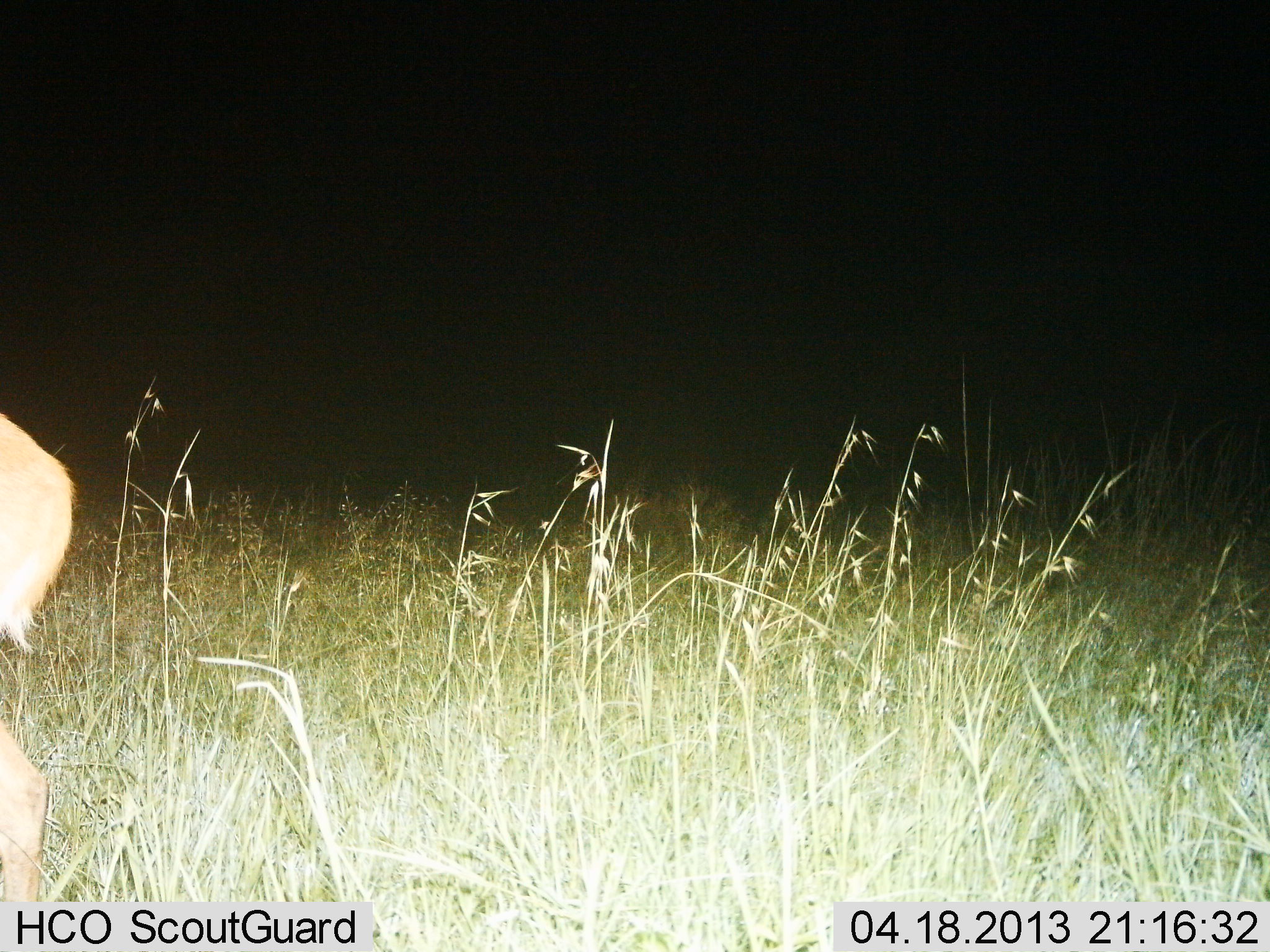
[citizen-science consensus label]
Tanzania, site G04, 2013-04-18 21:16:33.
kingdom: Animalia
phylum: Chordata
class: Mammalia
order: Artiodactyla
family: Bovidae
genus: Redunca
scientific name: Redunca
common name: reedbuck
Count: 1.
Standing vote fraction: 79%.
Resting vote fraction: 0%.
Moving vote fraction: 21%.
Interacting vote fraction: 0%.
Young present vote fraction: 0%.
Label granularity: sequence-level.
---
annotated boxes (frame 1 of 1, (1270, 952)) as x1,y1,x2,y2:
animal: 0,415,74,902